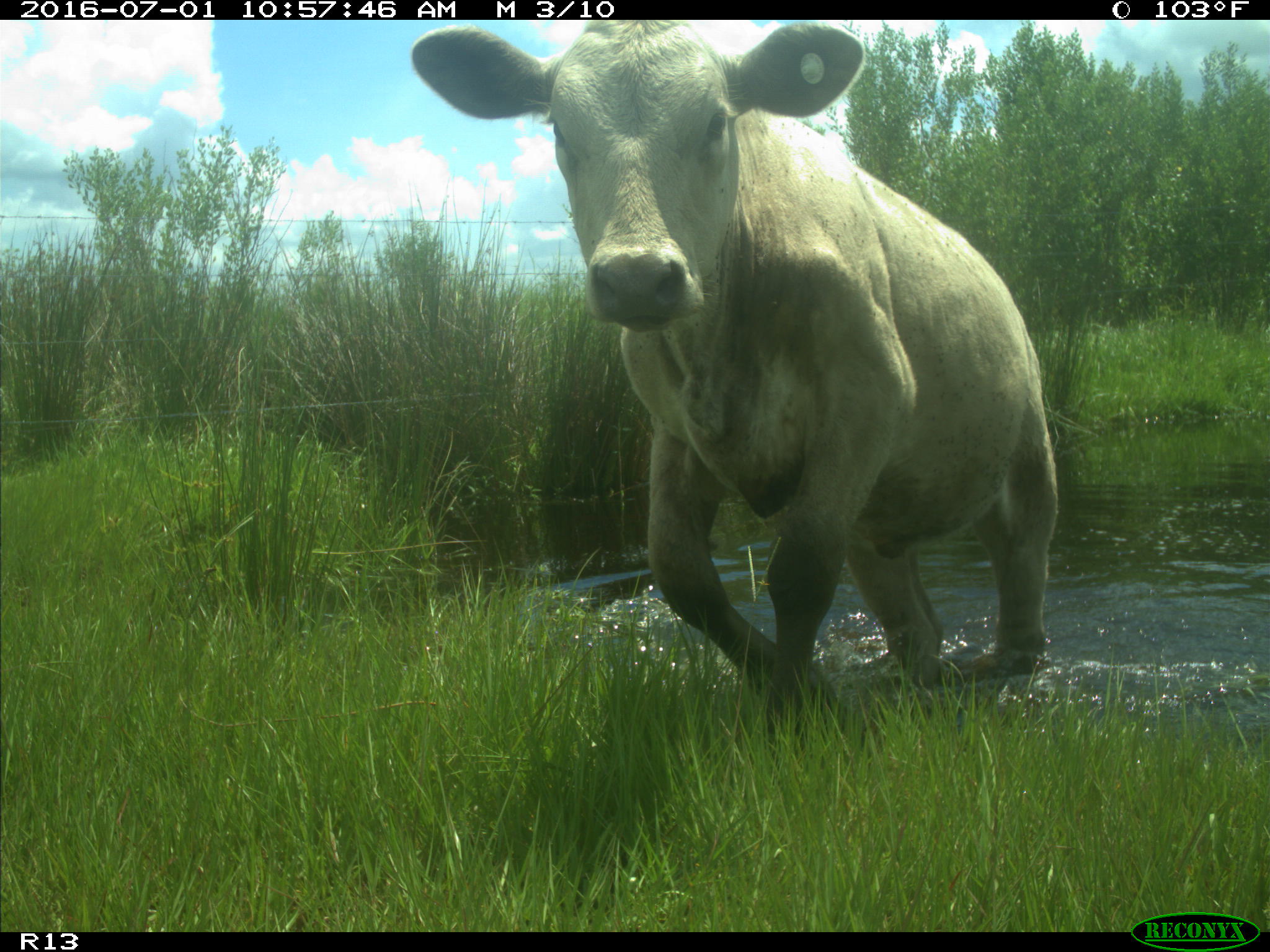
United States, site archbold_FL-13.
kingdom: Animalia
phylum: Chordata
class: Mammalia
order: Artiodactyla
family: Bovidae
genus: Bos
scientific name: Bos taurus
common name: domestic cow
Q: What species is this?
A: Bos taurus (domestic cow).